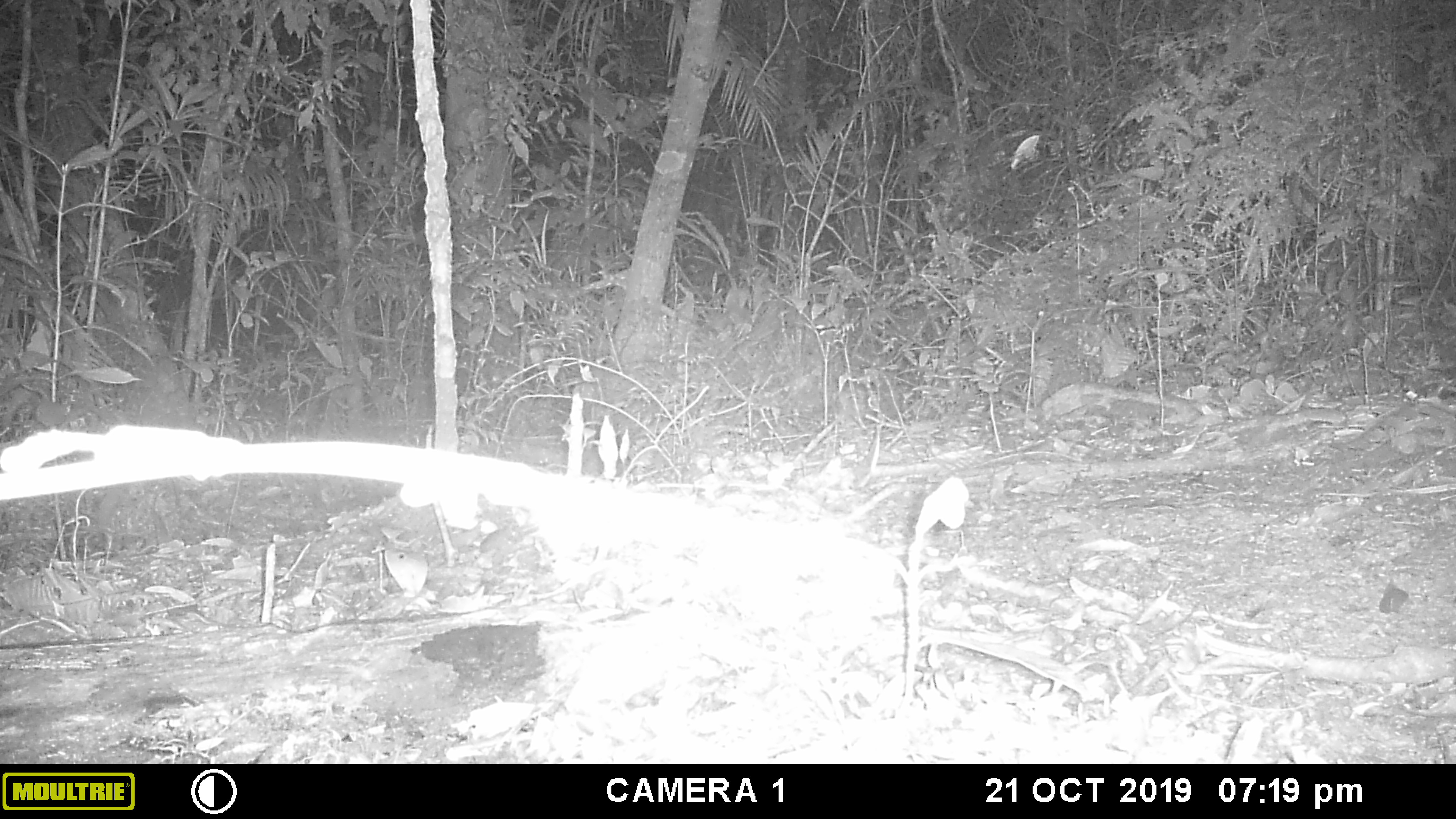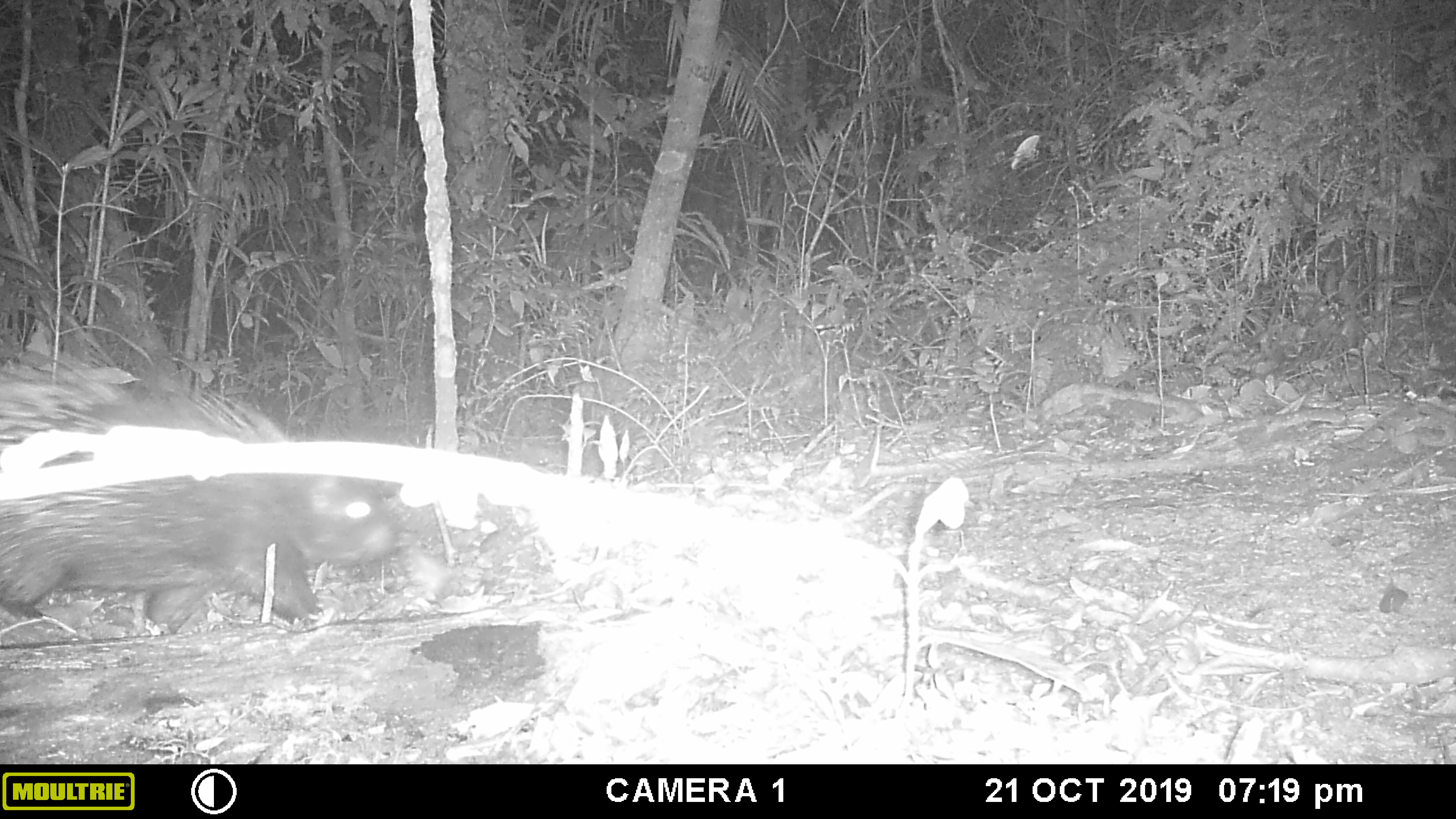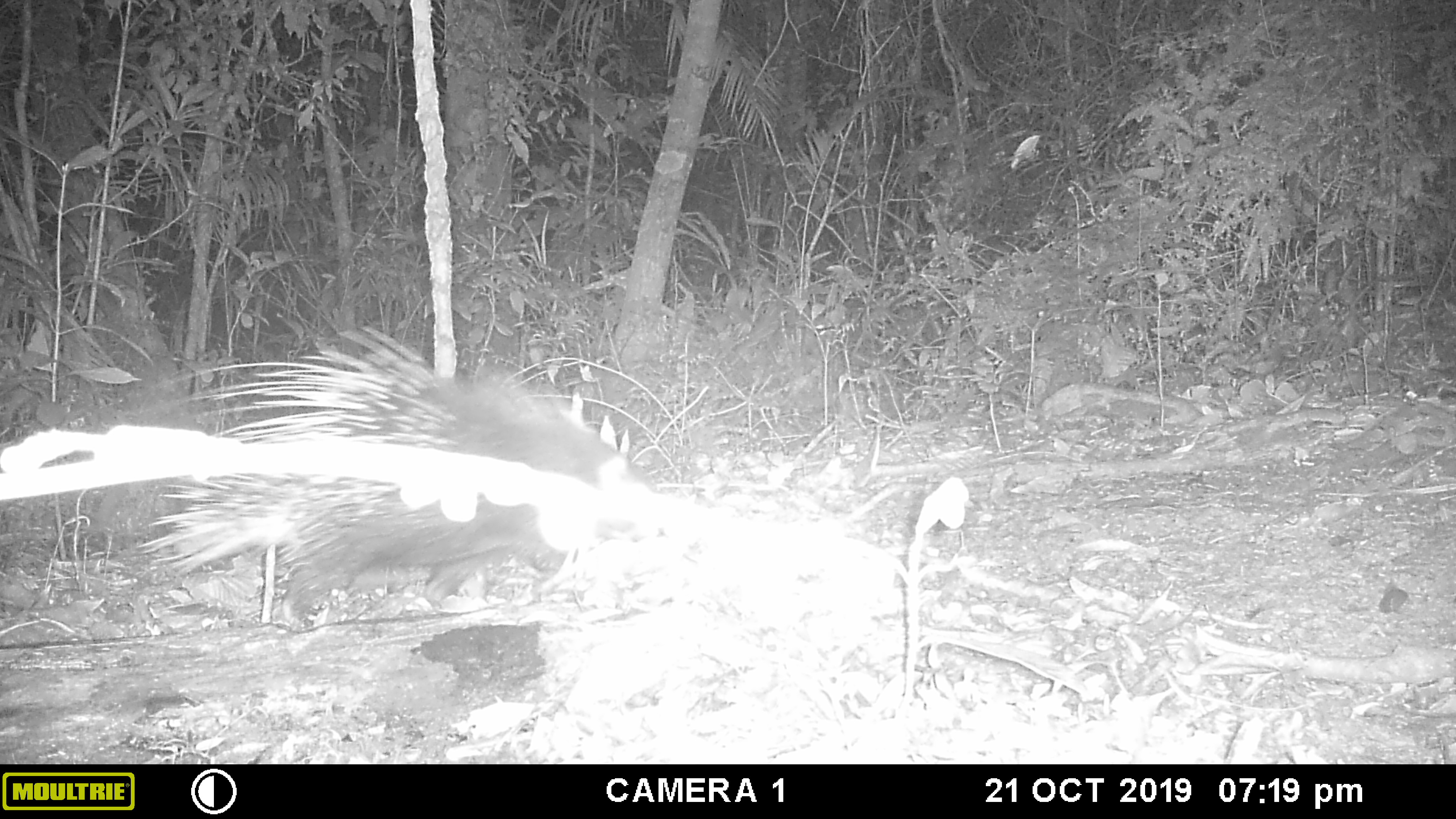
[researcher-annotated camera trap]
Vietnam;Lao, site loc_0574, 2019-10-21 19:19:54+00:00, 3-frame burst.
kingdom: Animalia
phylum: Chordata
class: Mammalia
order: Rodentia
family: Hystricidae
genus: Hystrix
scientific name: Hystrix brachyura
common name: malayan porcupine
Malayan porcupine (Hystrix brachyura). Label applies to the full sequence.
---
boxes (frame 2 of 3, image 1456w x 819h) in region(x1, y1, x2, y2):
malayan porcupine: region(0, 322, 400, 623)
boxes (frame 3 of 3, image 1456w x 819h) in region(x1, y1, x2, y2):
malayan porcupine: region(135, 322, 662, 627)